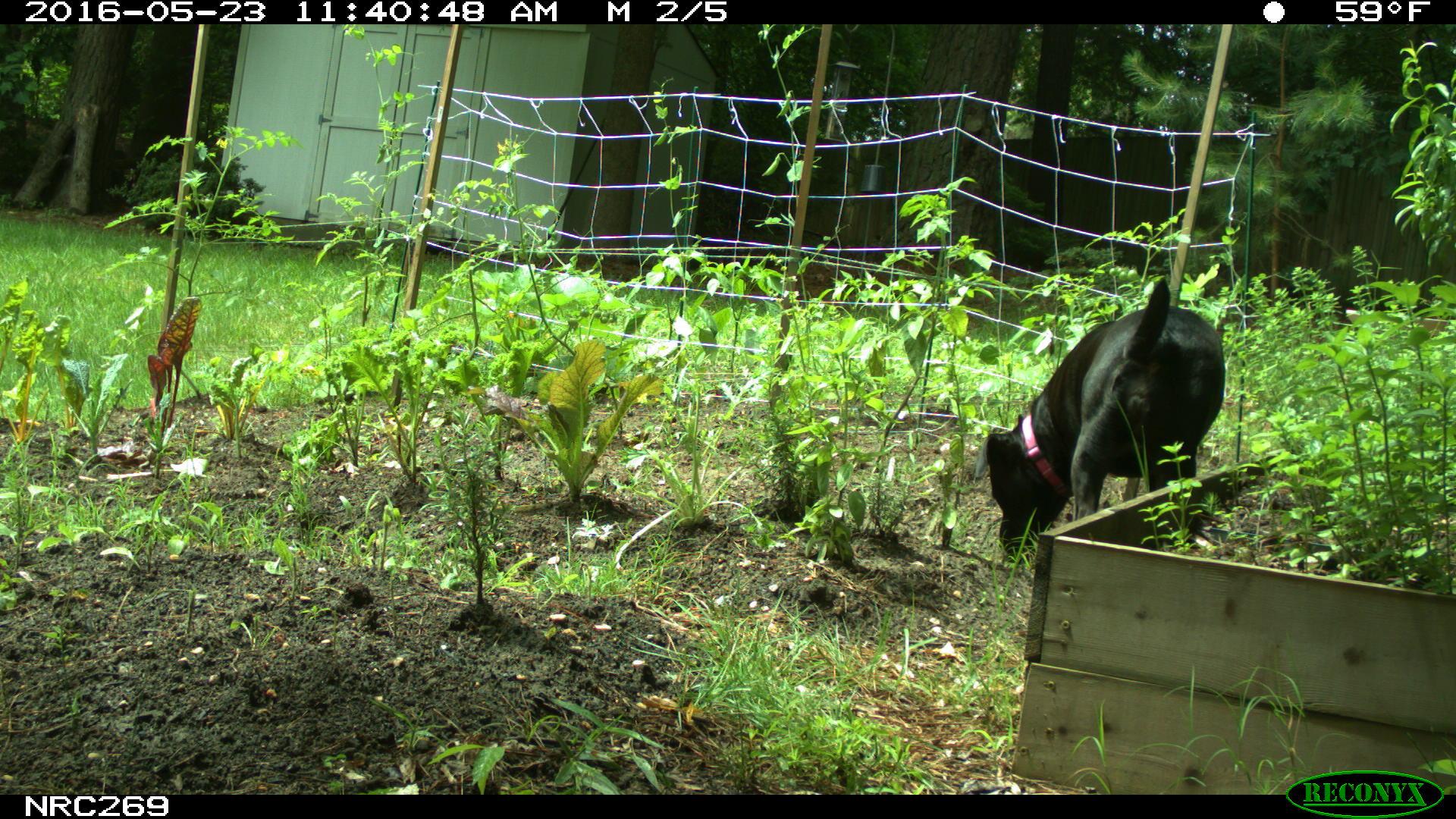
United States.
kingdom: Animalia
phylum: Chordata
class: Mammalia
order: Carnivora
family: Canidae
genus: Canis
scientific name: Canis familiaris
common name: domestic dog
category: Dog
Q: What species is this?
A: Dog (domestic dog) (Canis familiaris).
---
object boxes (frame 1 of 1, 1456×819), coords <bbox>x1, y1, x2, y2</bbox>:
Dog: <bbox>982, 278, 1230, 552</bbox>